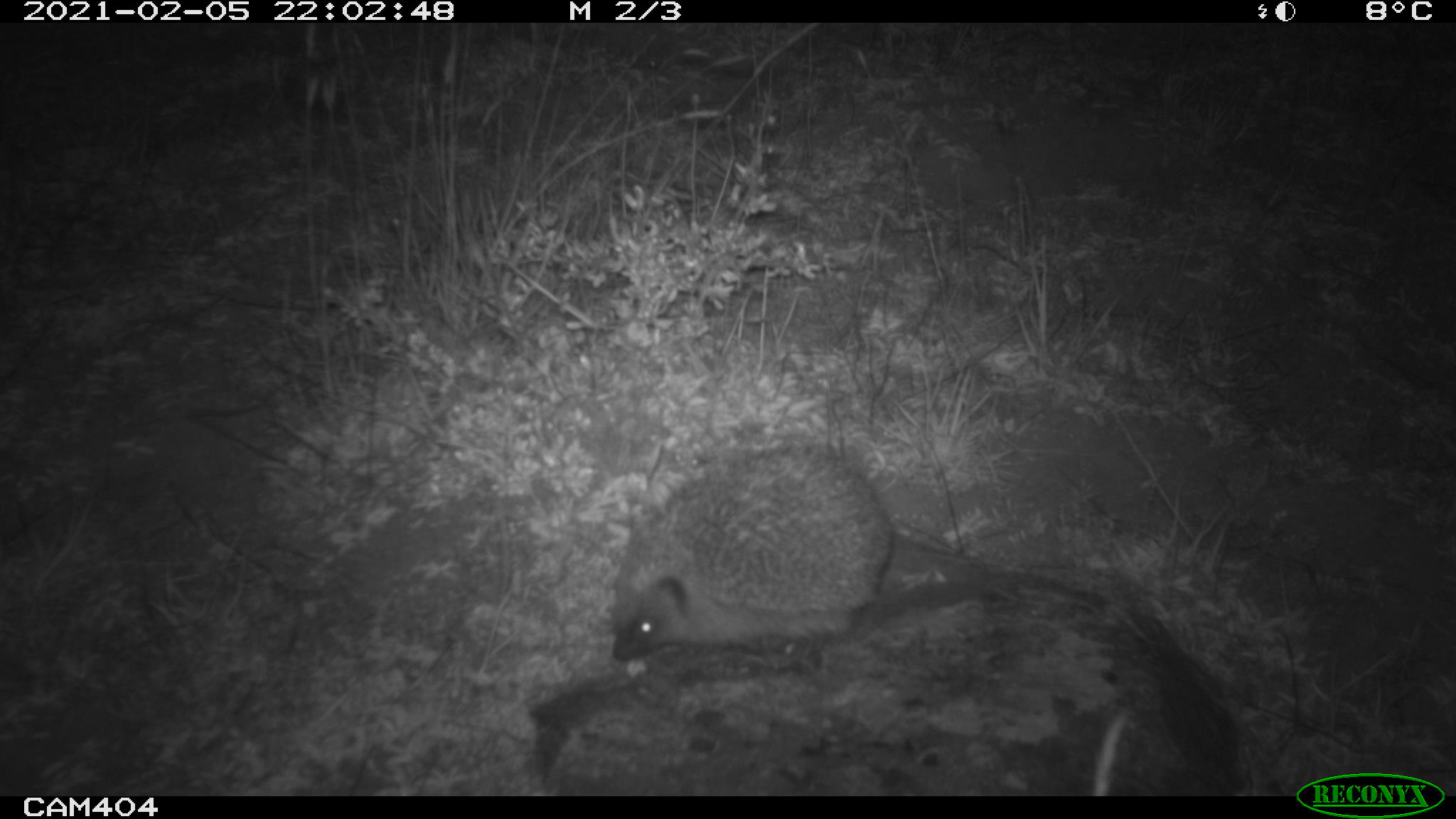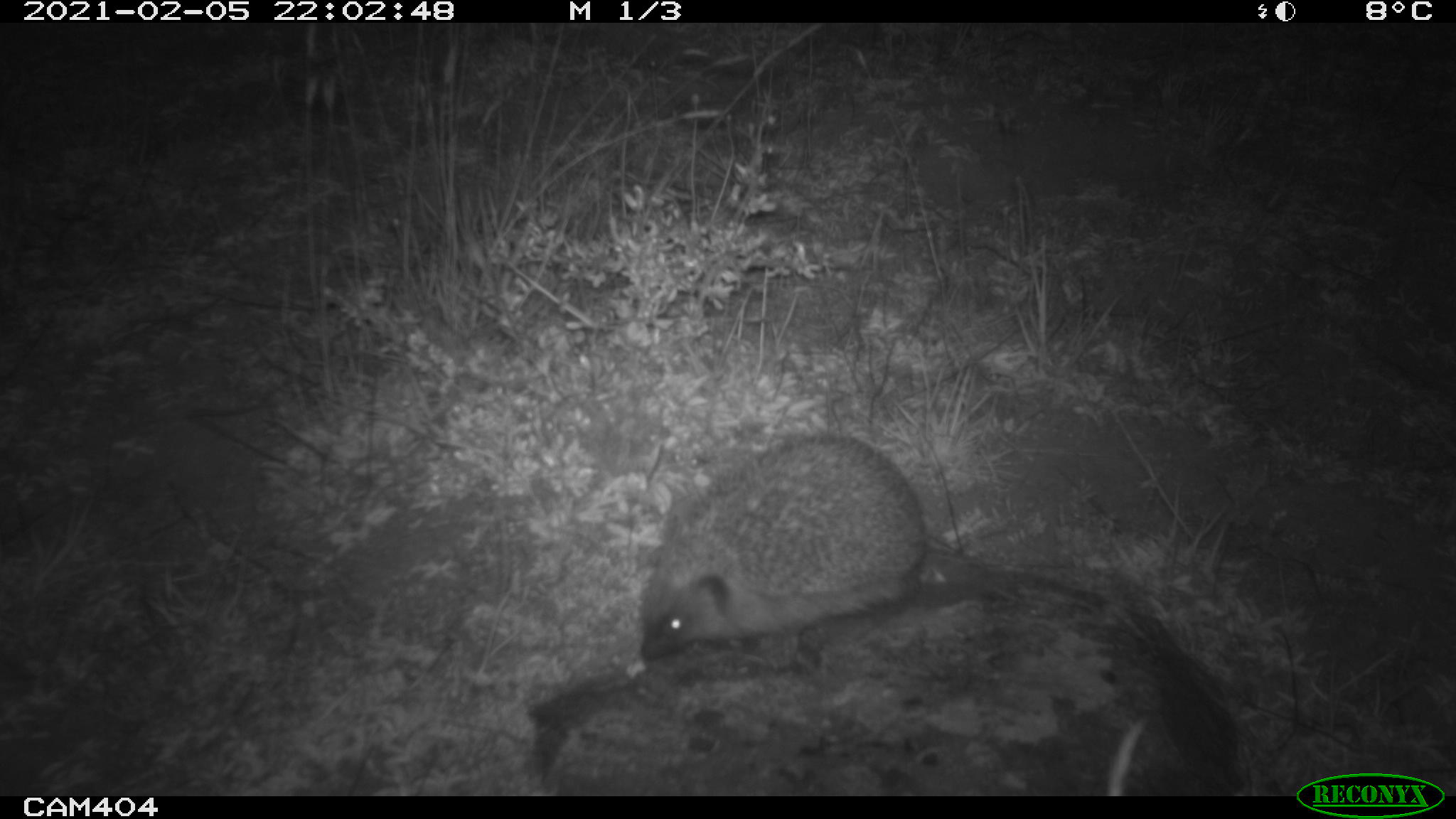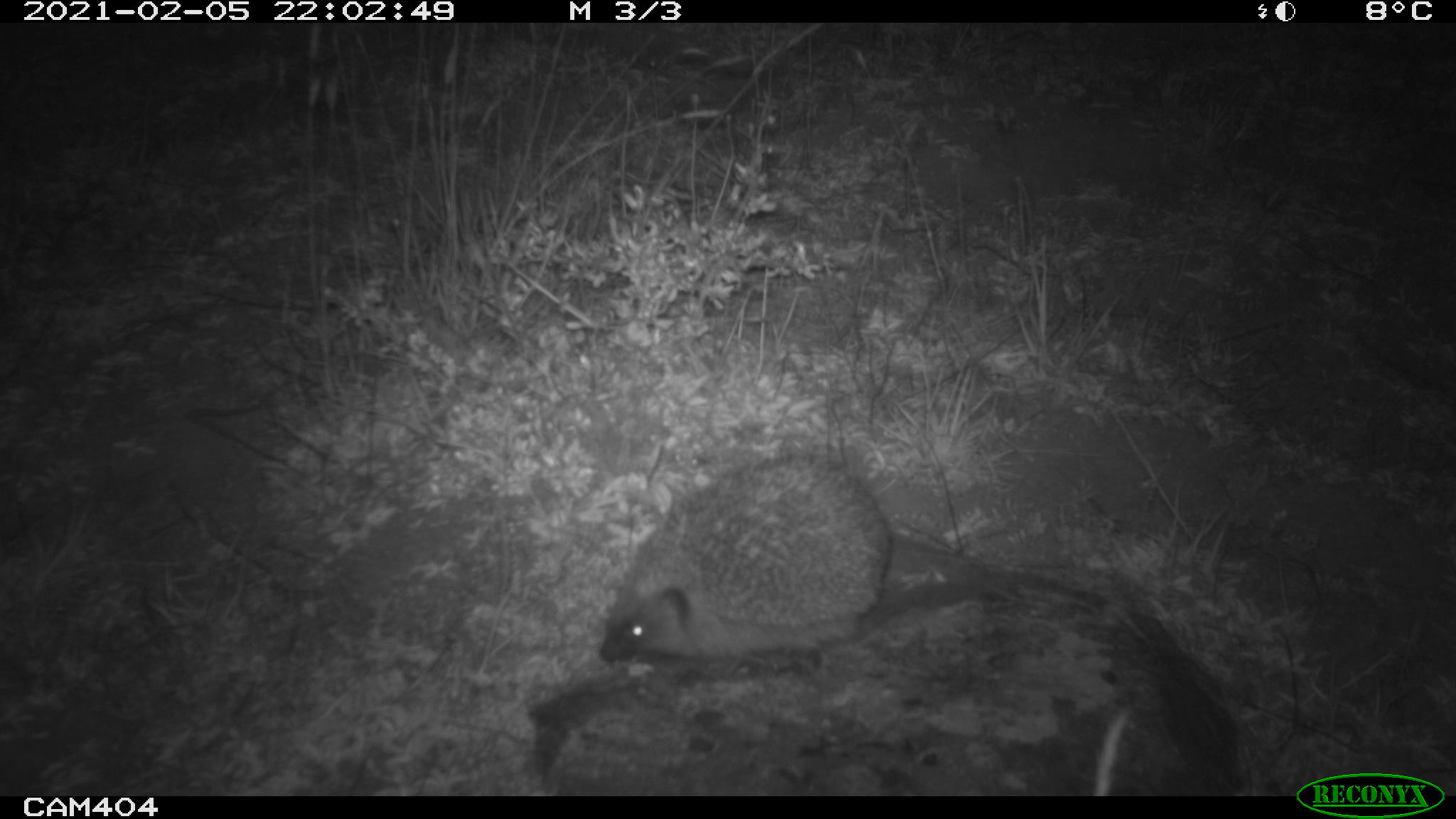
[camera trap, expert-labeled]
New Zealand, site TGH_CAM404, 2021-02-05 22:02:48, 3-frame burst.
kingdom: Animalia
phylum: Chordata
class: Mammalia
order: Eulipotyphla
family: Erinaceidae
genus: Erinaceus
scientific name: Erinaceus europaeus europaeus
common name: european hedgehog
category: hedgehog